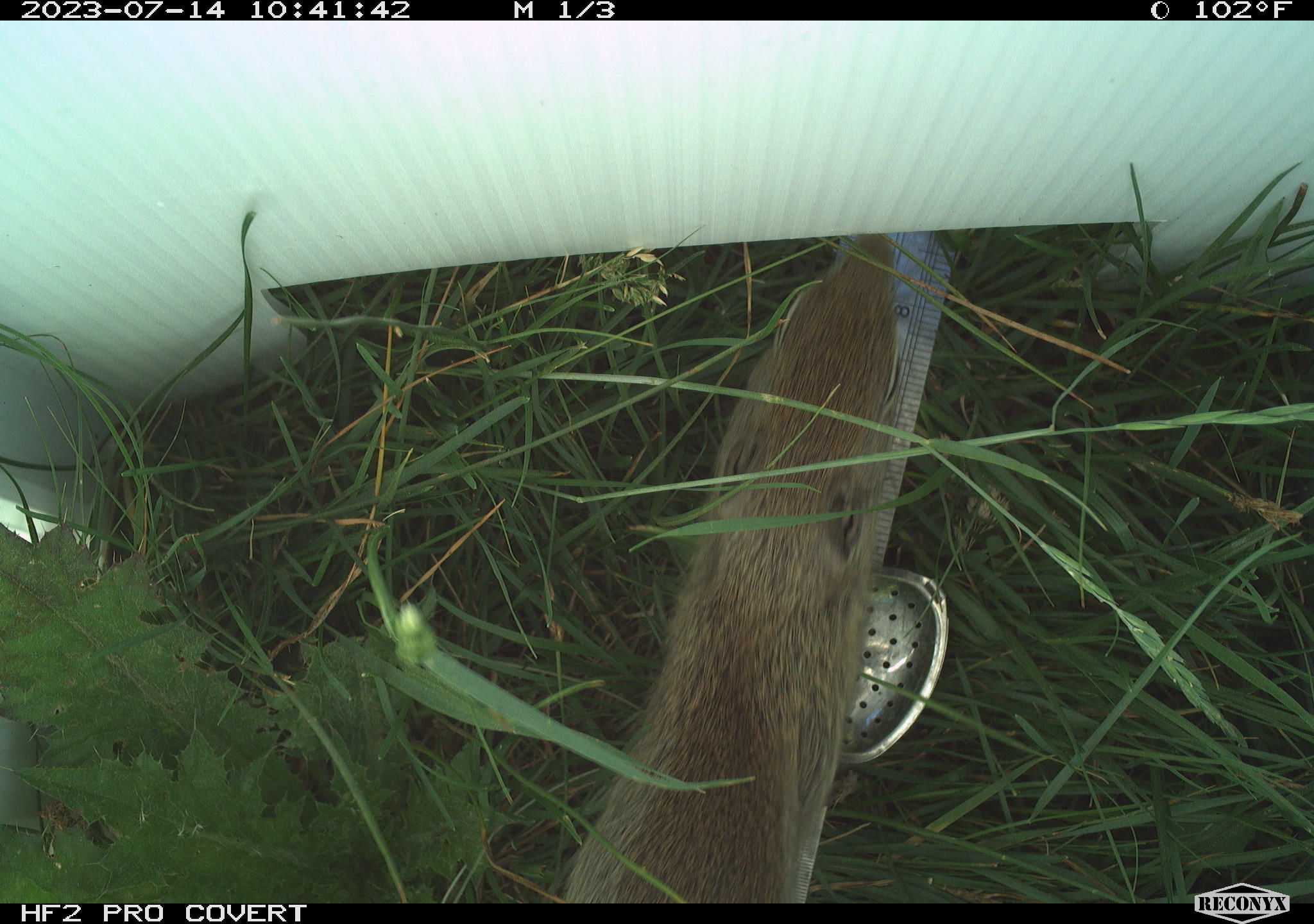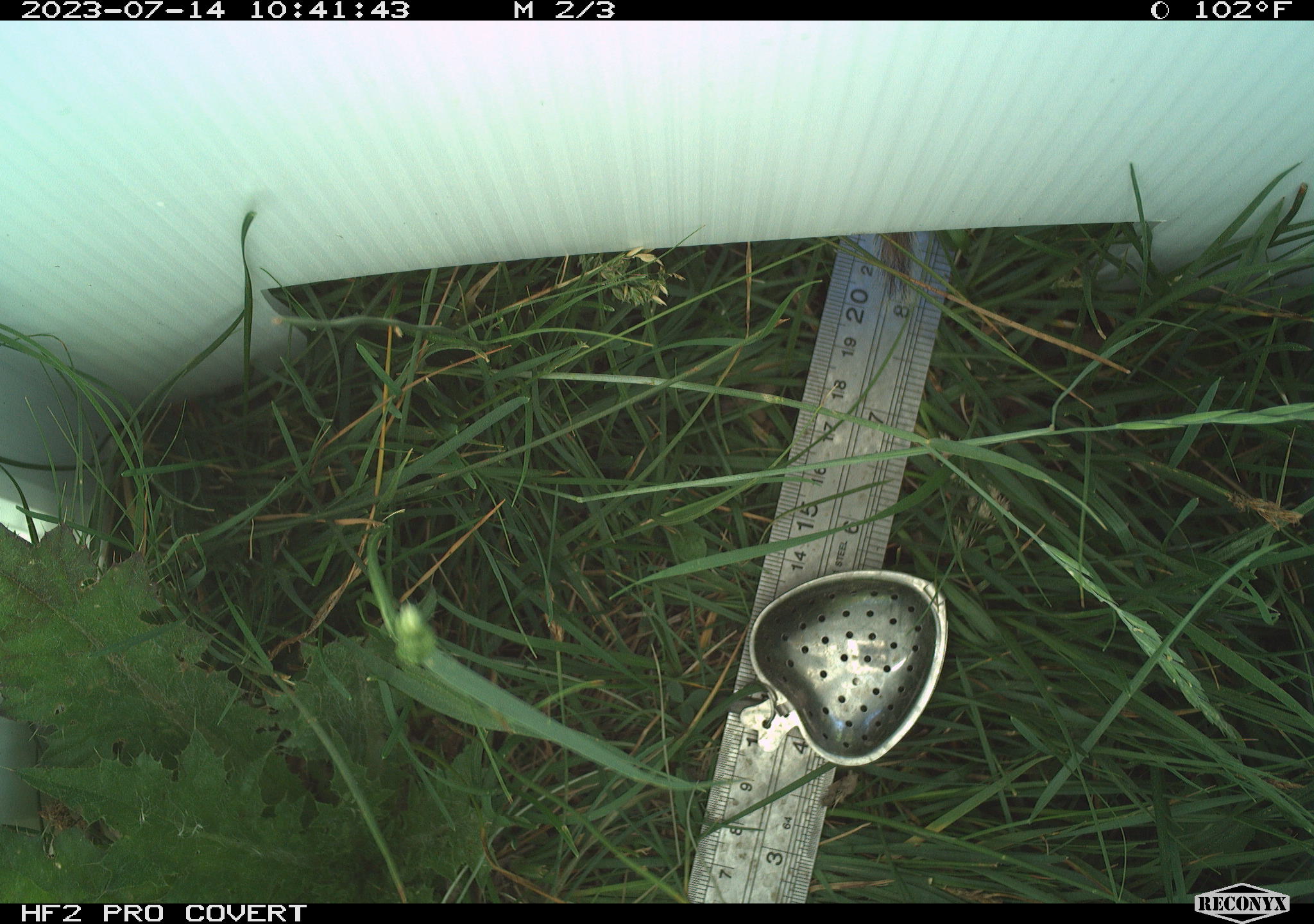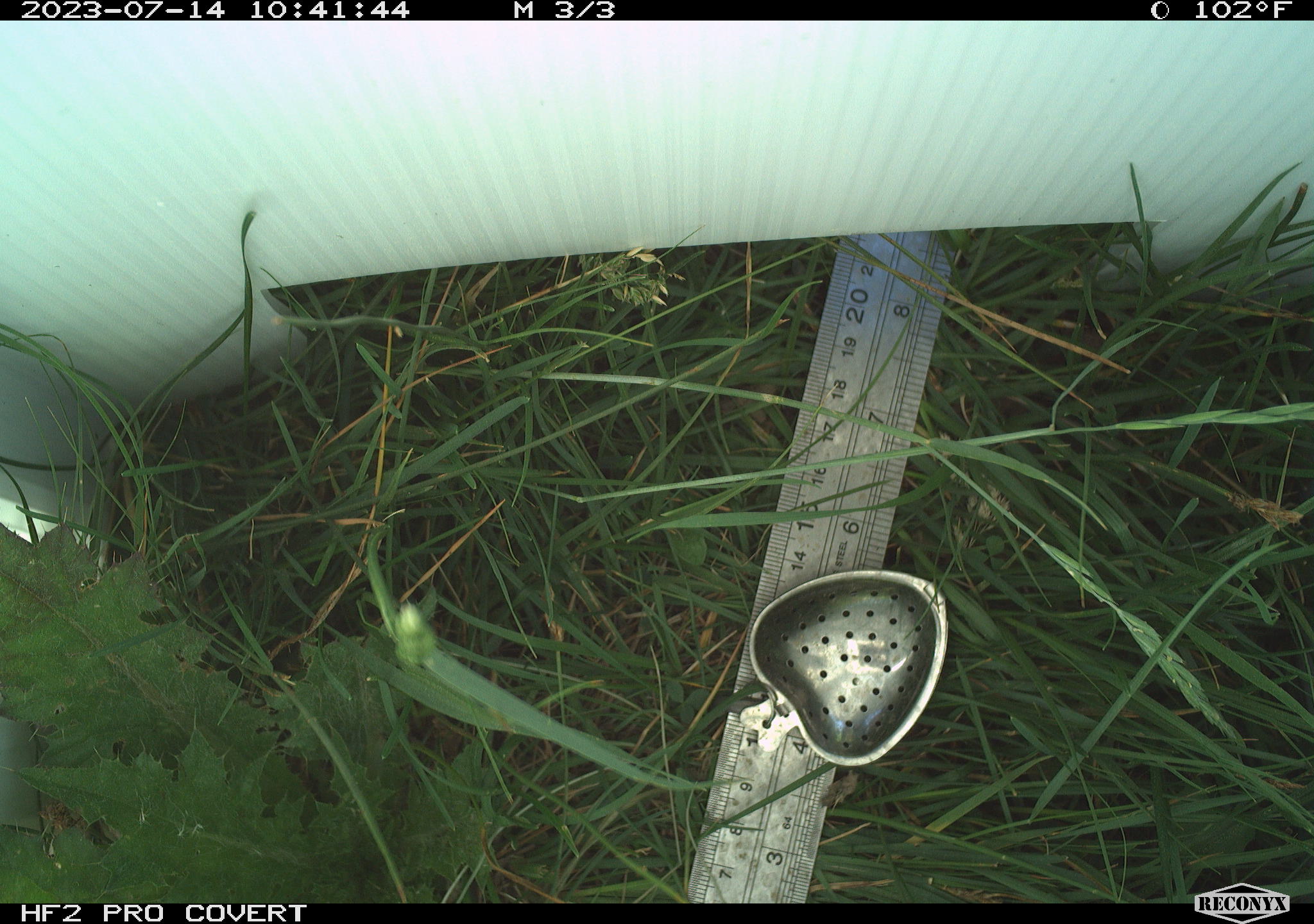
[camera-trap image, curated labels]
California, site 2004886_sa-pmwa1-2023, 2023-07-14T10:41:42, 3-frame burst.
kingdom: Animalia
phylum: Chordata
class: Mammalia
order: Rodentia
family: Sciuridae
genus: Urocitellus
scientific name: Urocitellus beldingi beldingi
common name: belding's ground squirrel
Belding's ground squirrel (Urocitellus beldingi beldingi).